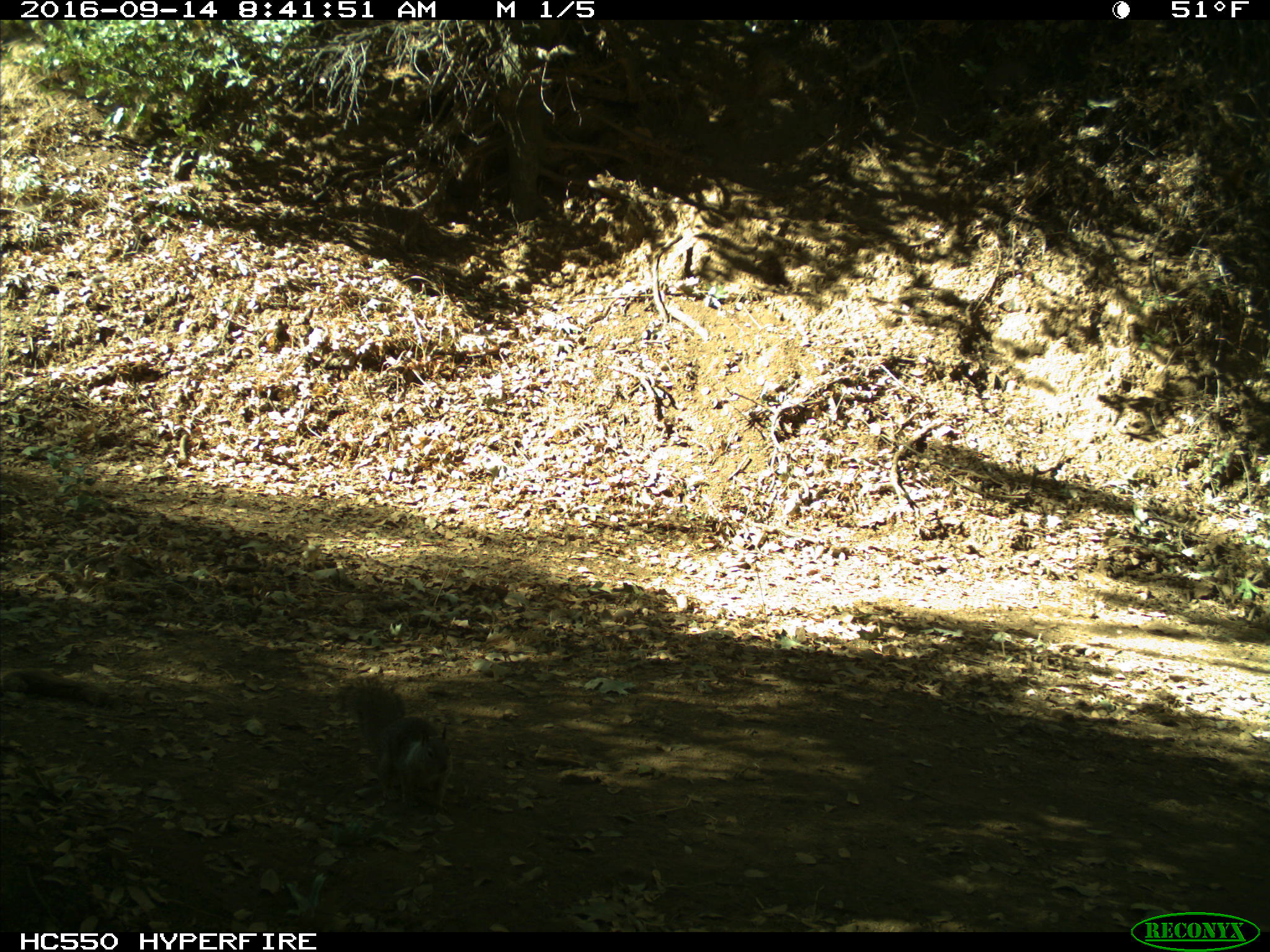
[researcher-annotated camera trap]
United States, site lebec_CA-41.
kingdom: Animalia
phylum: Chordata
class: Mammalia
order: Rodentia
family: Sciuridae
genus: Otospermophilus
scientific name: Otospermophilus beecheyi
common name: california ground squirrel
Otospermophilus beecheyi (california ground squirrel).